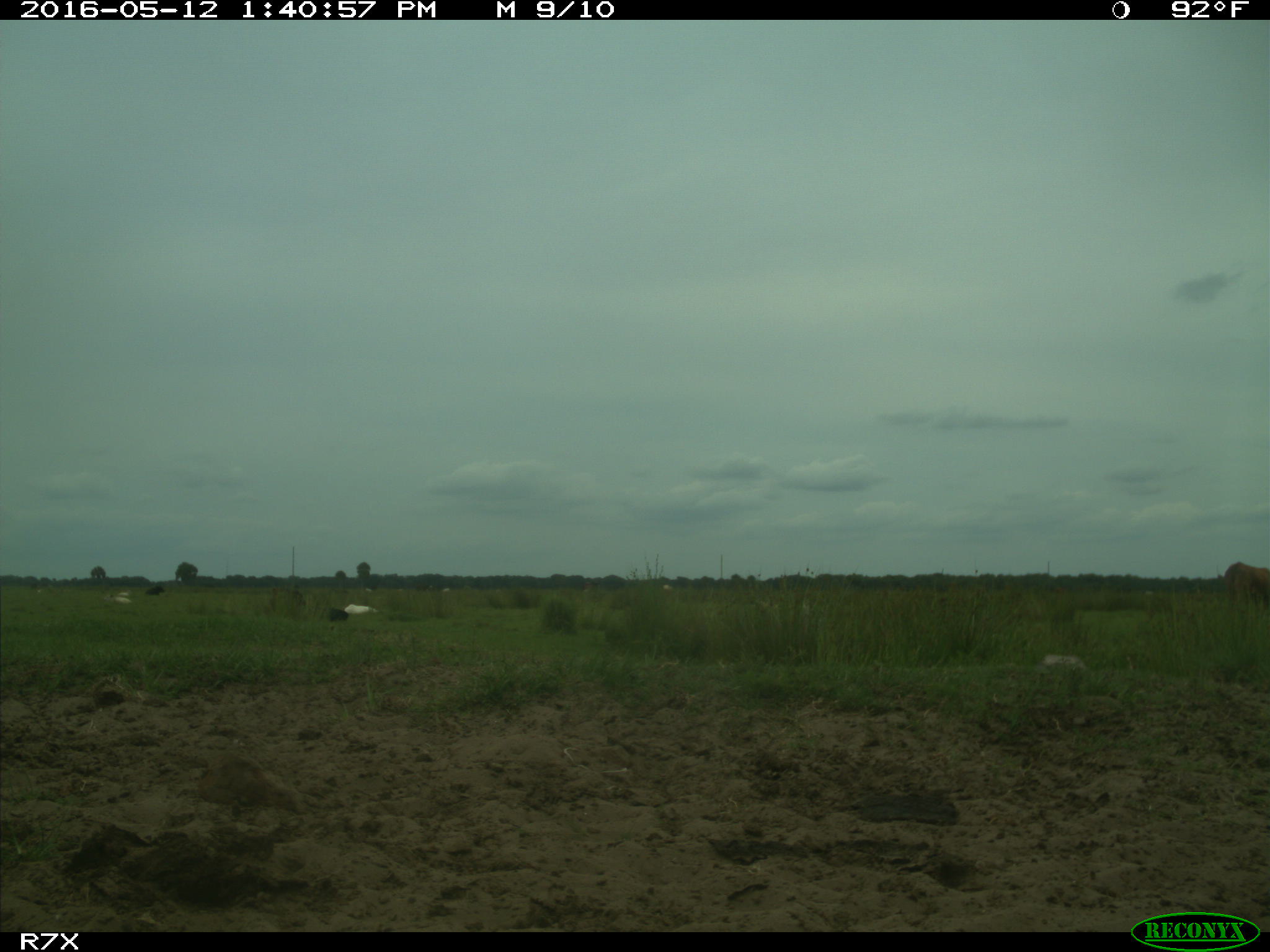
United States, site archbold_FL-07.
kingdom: Animalia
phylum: Chordata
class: Mammalia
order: Artiodactyla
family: Bovidae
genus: Bos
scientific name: Bos taurus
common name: domestic cow